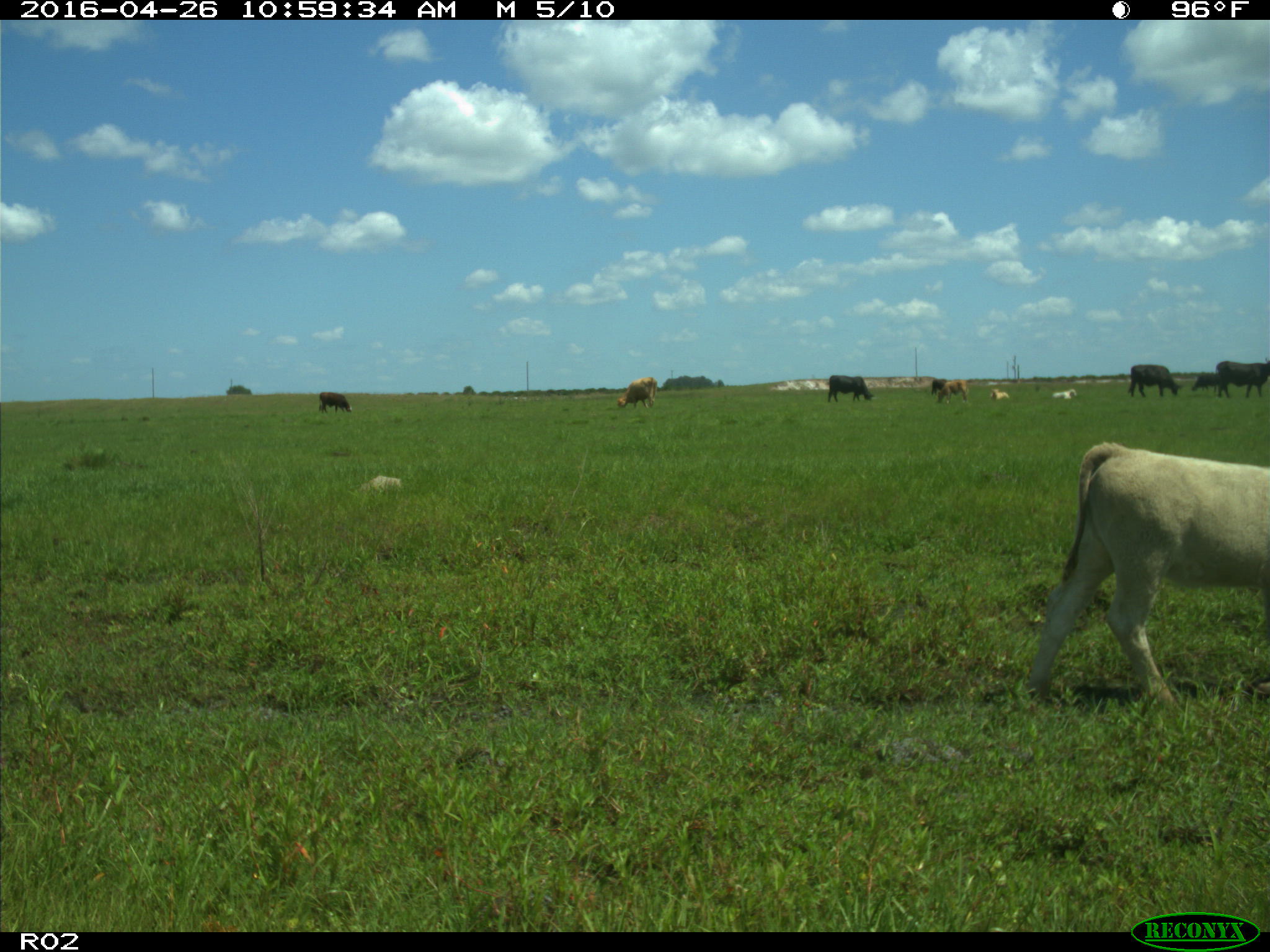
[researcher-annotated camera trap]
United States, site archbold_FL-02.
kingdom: Animalia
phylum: Chordata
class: Mammalia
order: Artiodactyla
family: Bovidae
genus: Bos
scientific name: Bos taurus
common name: domestic cow